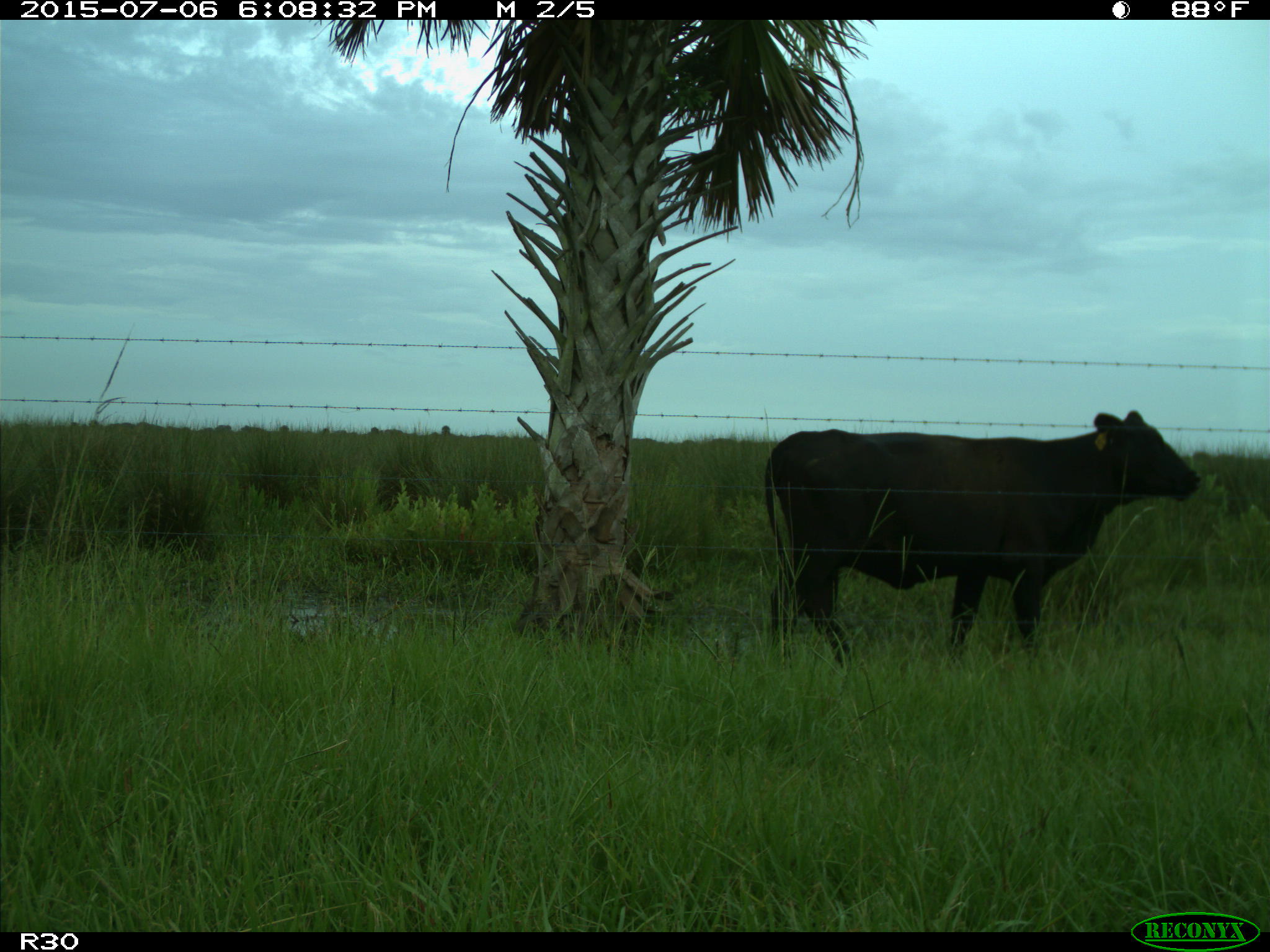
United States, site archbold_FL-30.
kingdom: Animalia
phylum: Chordata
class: Mammalia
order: Artiodactyla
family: Bovidae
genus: Bos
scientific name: Bos taurus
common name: domestic cow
Bos taurus (domestic cow).